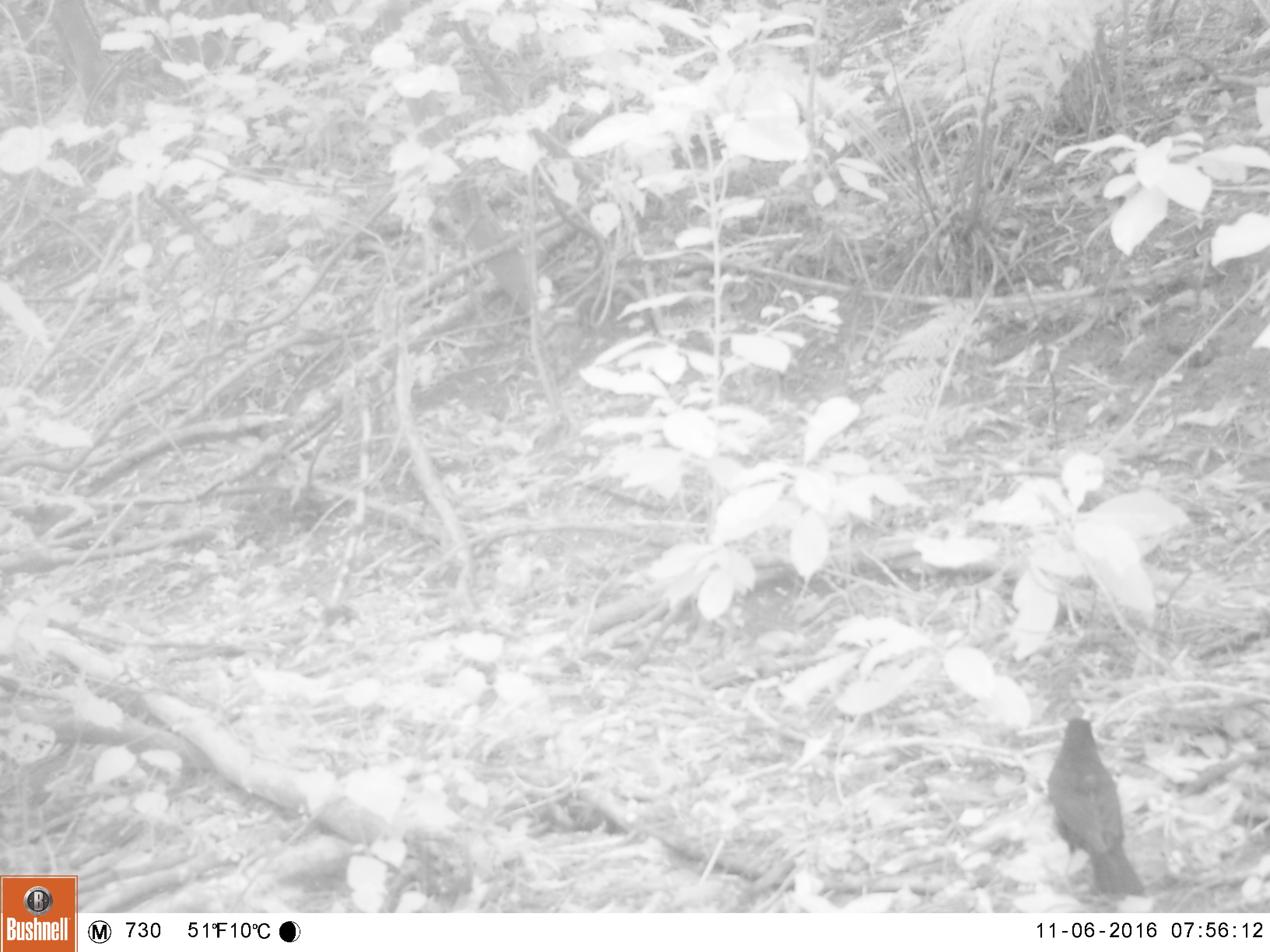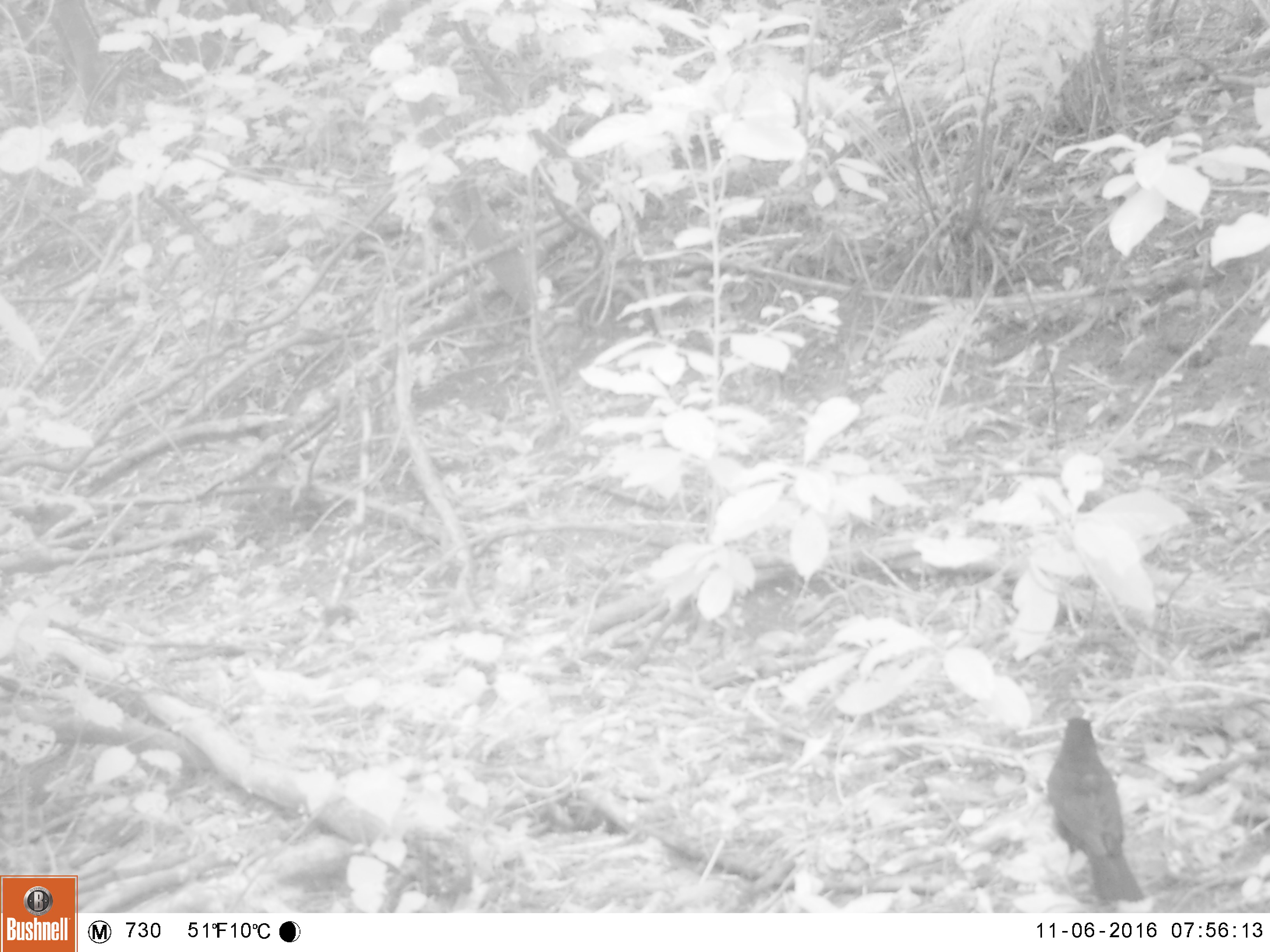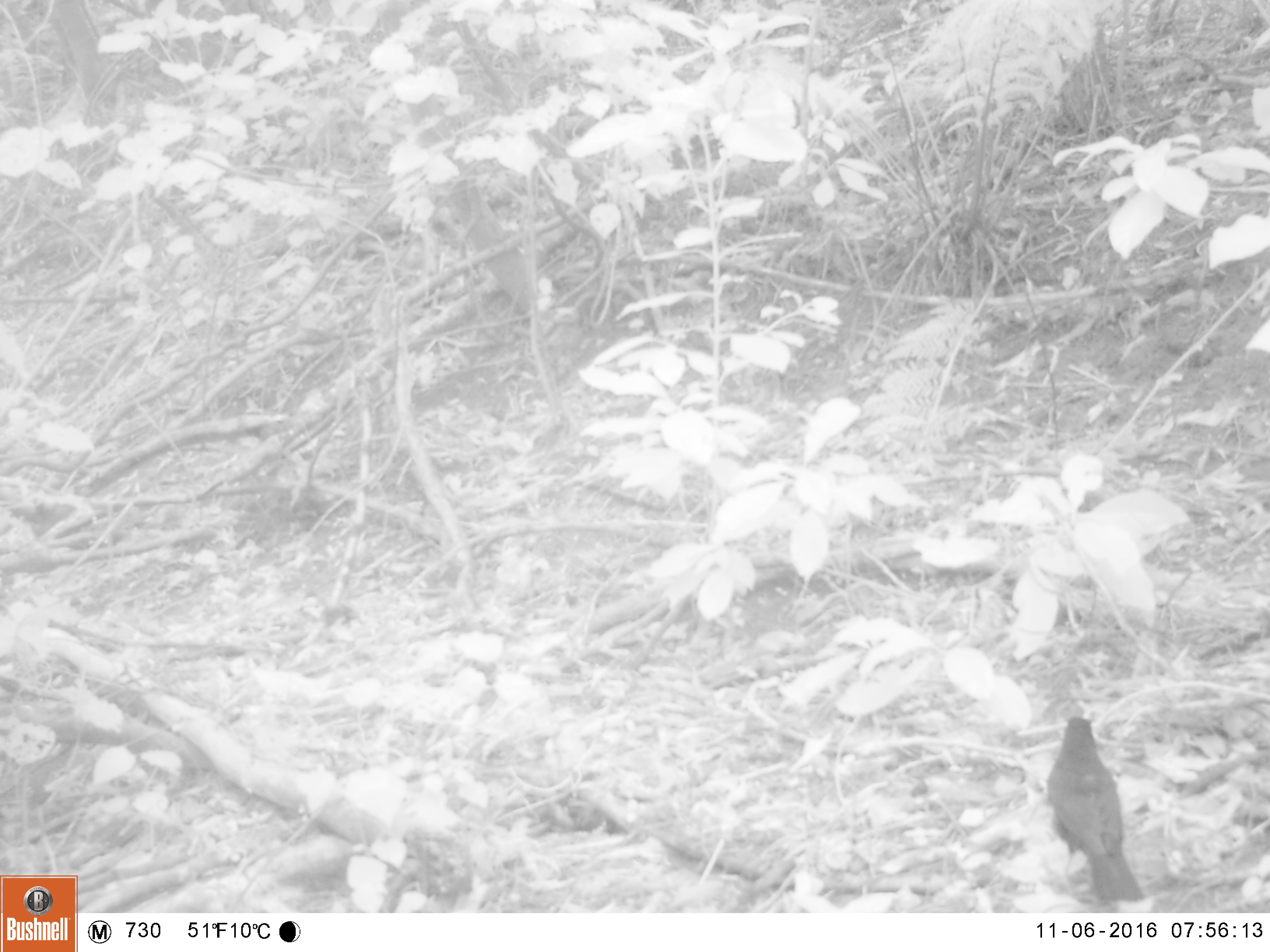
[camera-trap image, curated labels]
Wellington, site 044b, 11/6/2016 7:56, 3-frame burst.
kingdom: Animalia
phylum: Chordata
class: Aves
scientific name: Aves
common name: bird